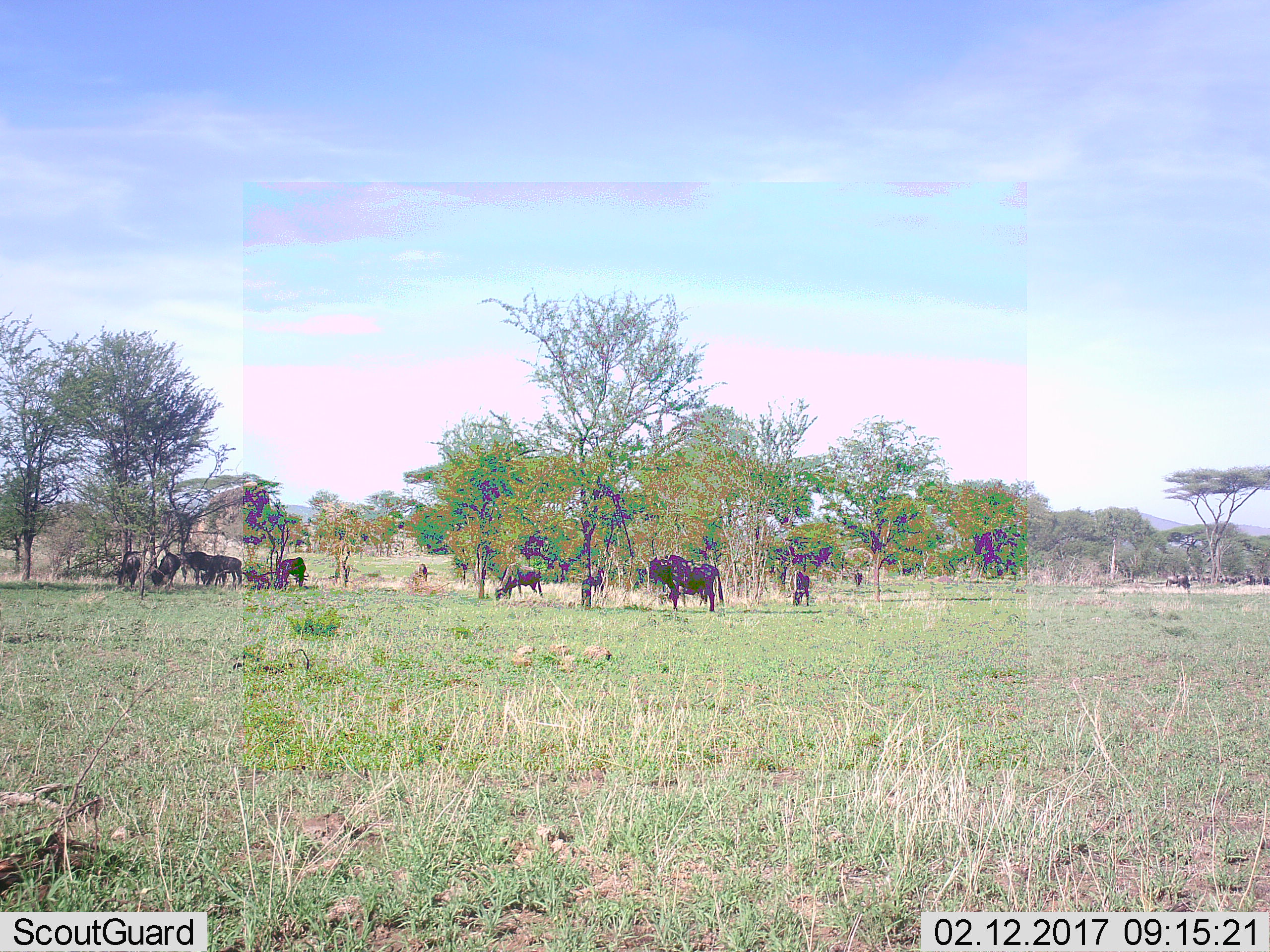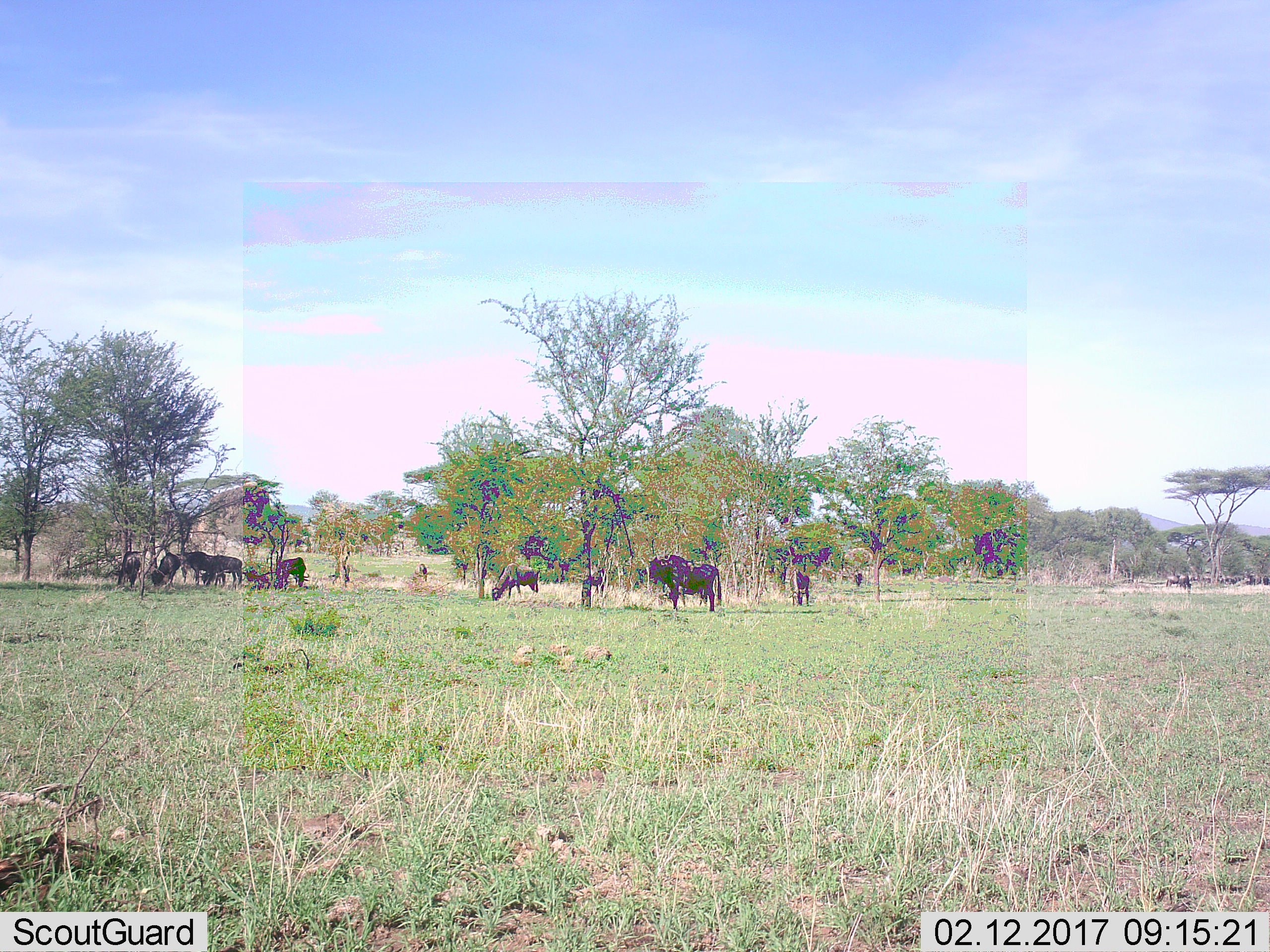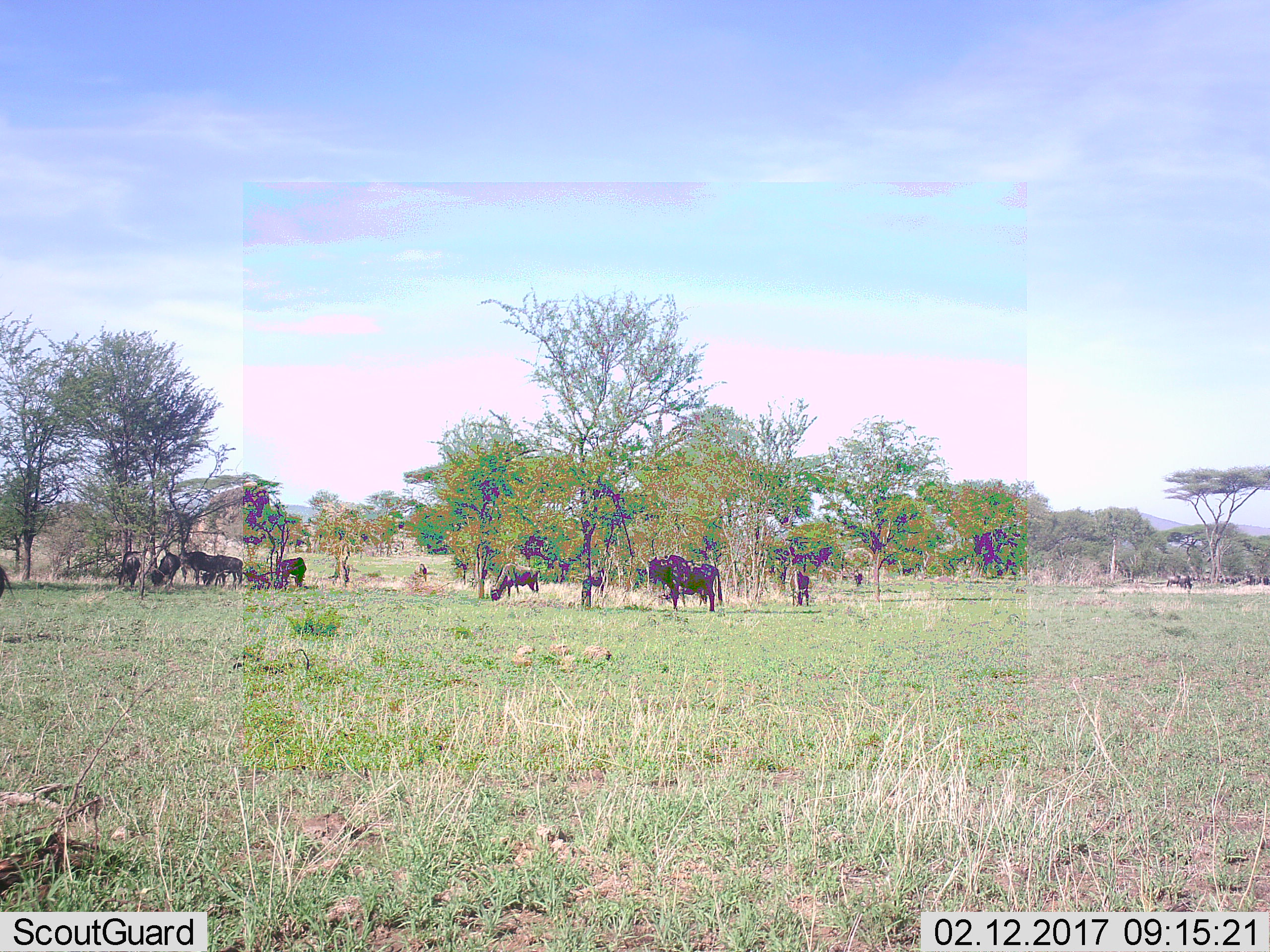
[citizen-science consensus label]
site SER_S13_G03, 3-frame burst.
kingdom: Animalia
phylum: Chordata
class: Mammalia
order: Artiodactyla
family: Bovidae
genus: Connochaetes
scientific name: Connochaetes taurinus taurinus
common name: blue wildebeest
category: wildebeestblue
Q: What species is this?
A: Wildebeestblue (blue wildebeest) (Connochaetes taurinus taurinus).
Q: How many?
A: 11-50.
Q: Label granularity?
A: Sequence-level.